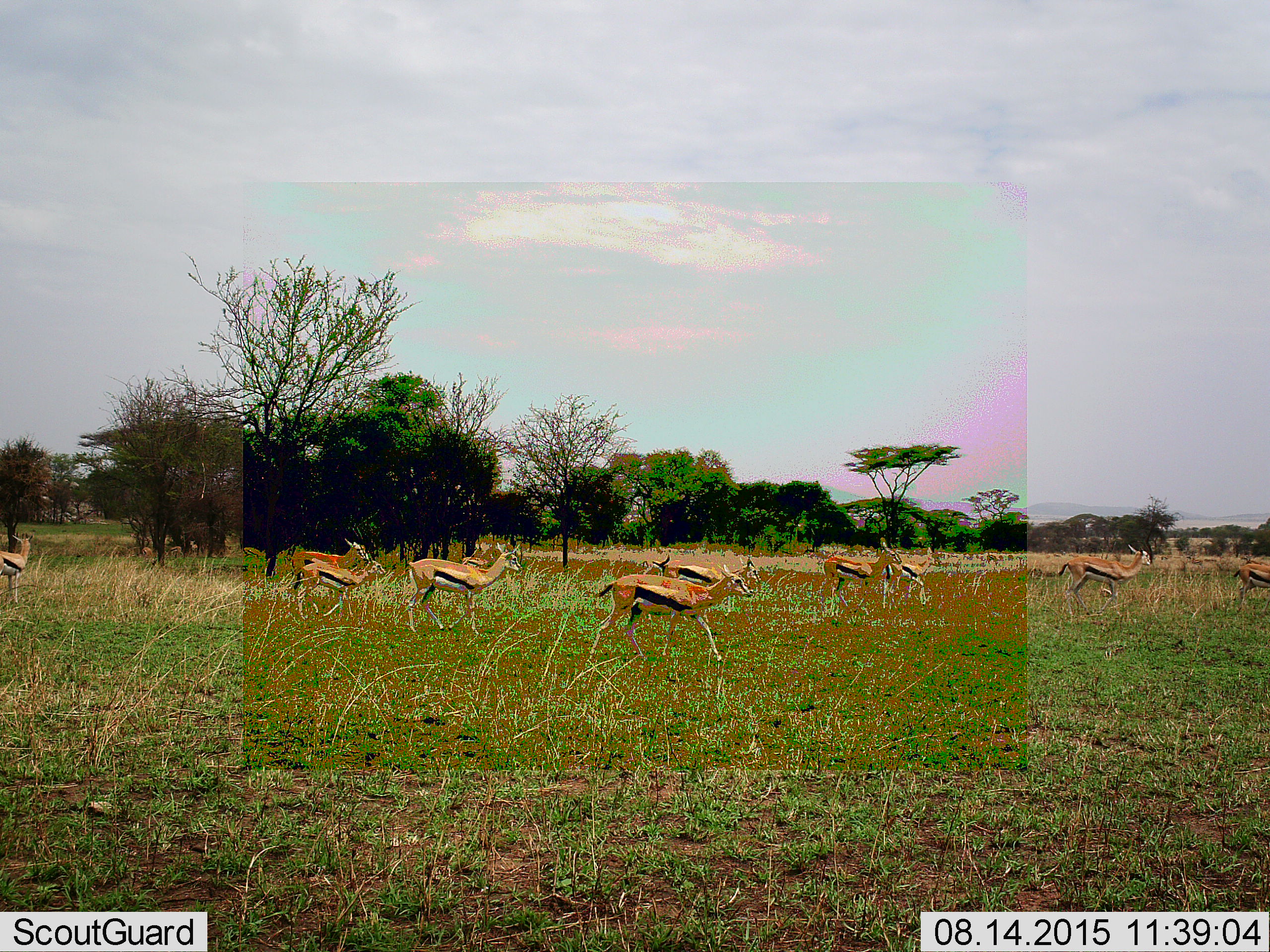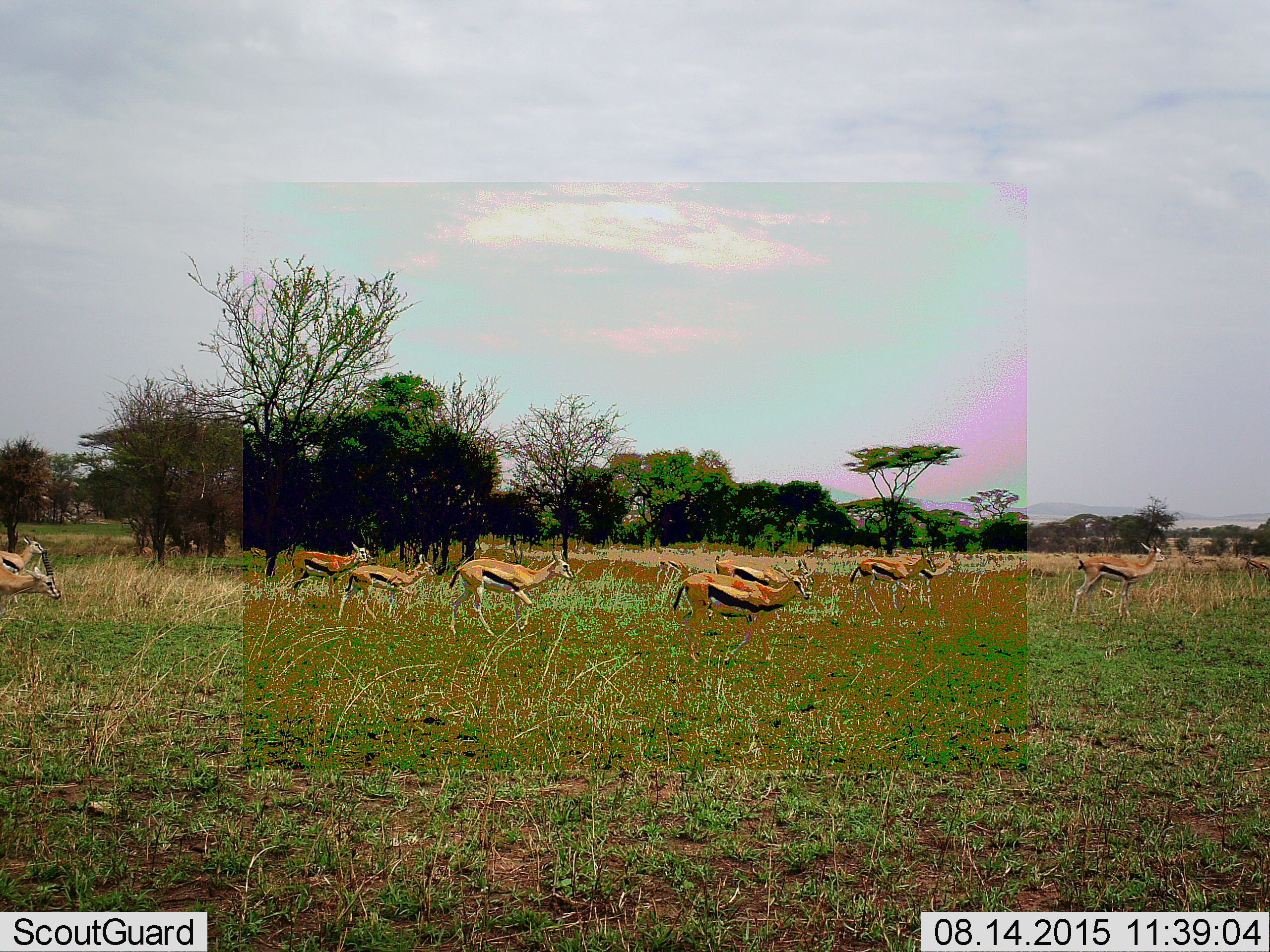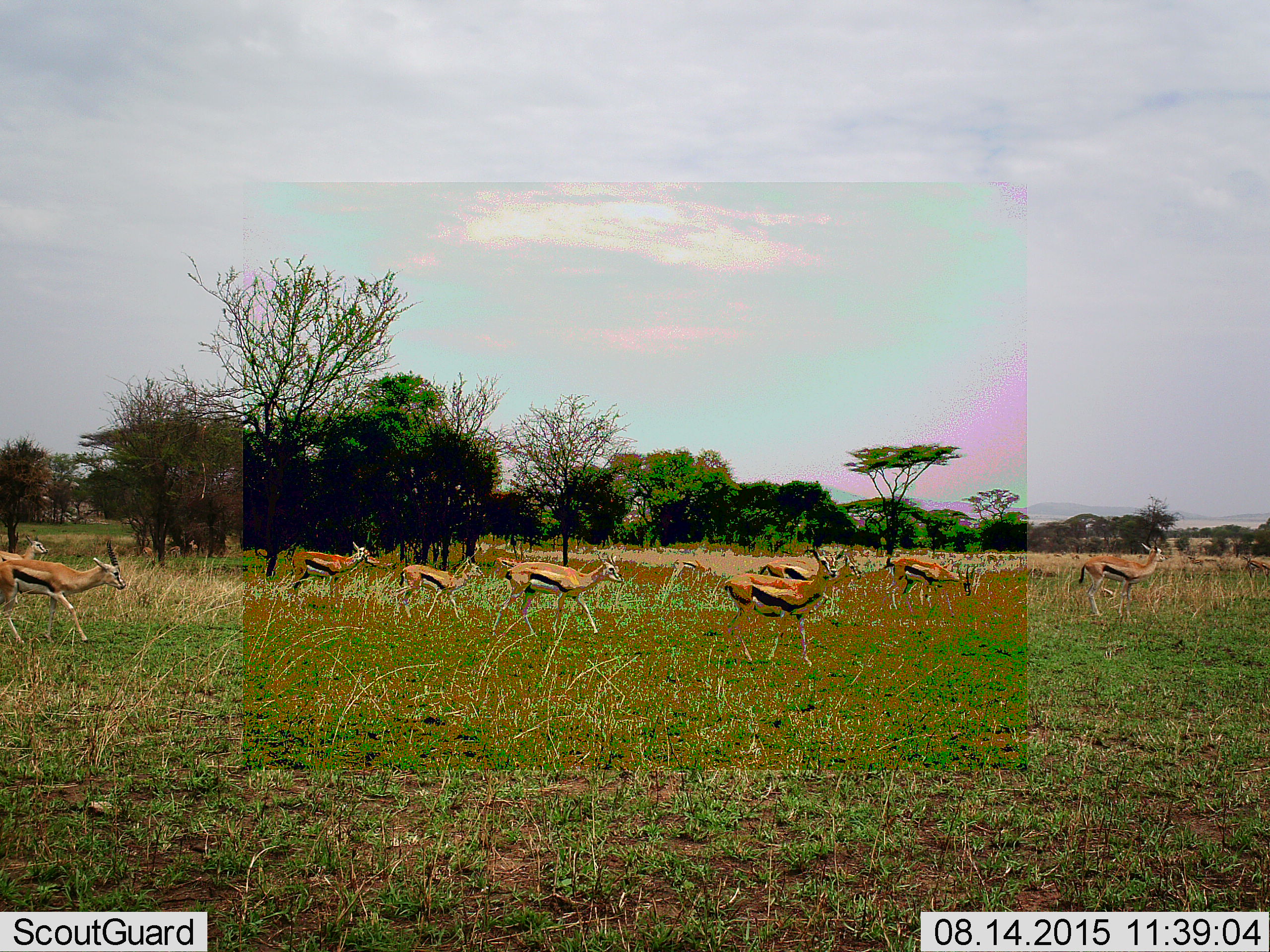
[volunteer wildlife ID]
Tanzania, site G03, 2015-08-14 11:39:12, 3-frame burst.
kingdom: Animalia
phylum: Chordata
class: Mammalia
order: Artiodactyla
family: Bovidae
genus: Eudorcas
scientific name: Eudorcas thomsonii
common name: thomson's gazelle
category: gazellethomsons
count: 11-50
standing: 26%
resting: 0%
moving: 95%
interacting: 0%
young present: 5%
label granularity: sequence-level